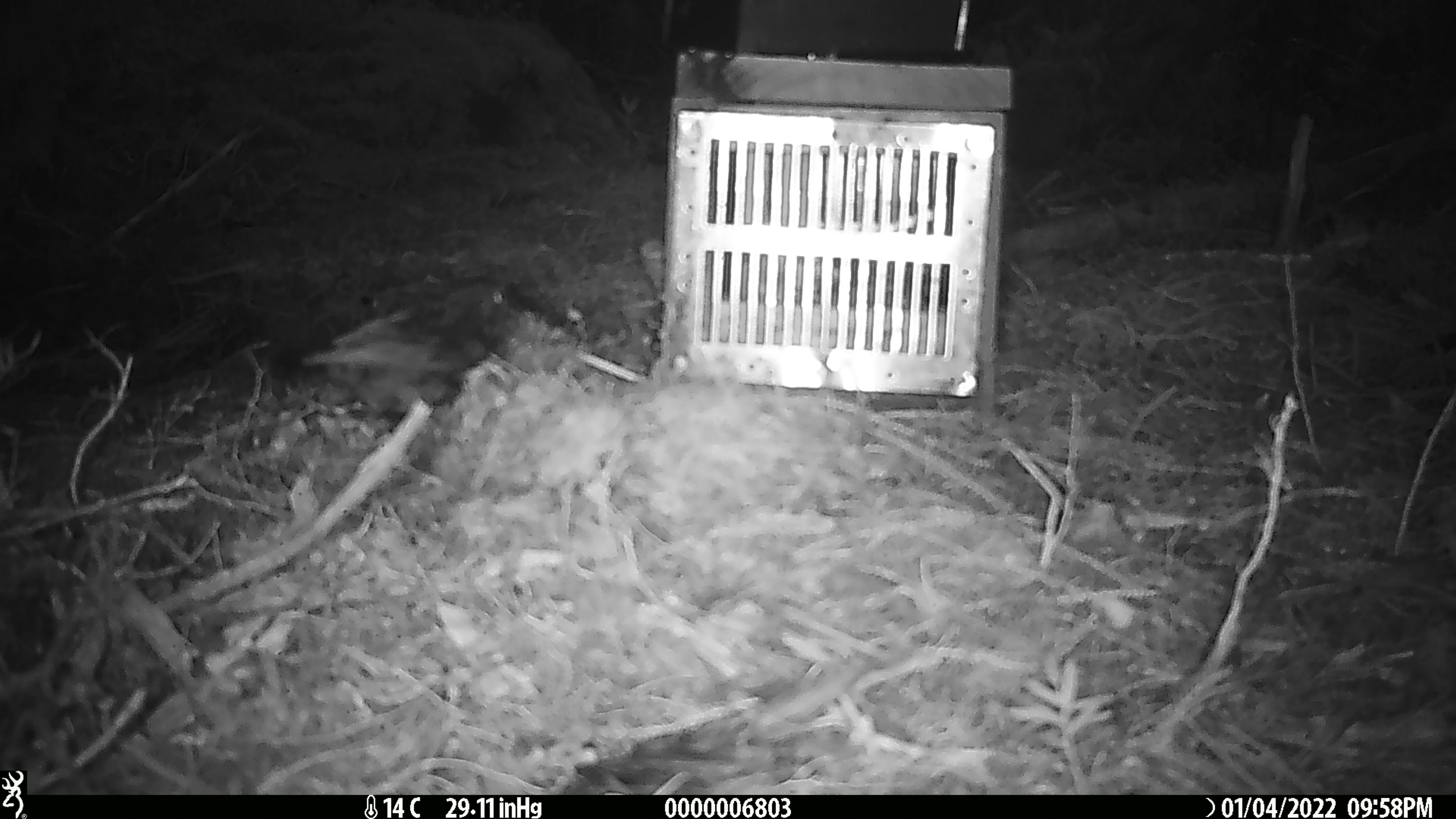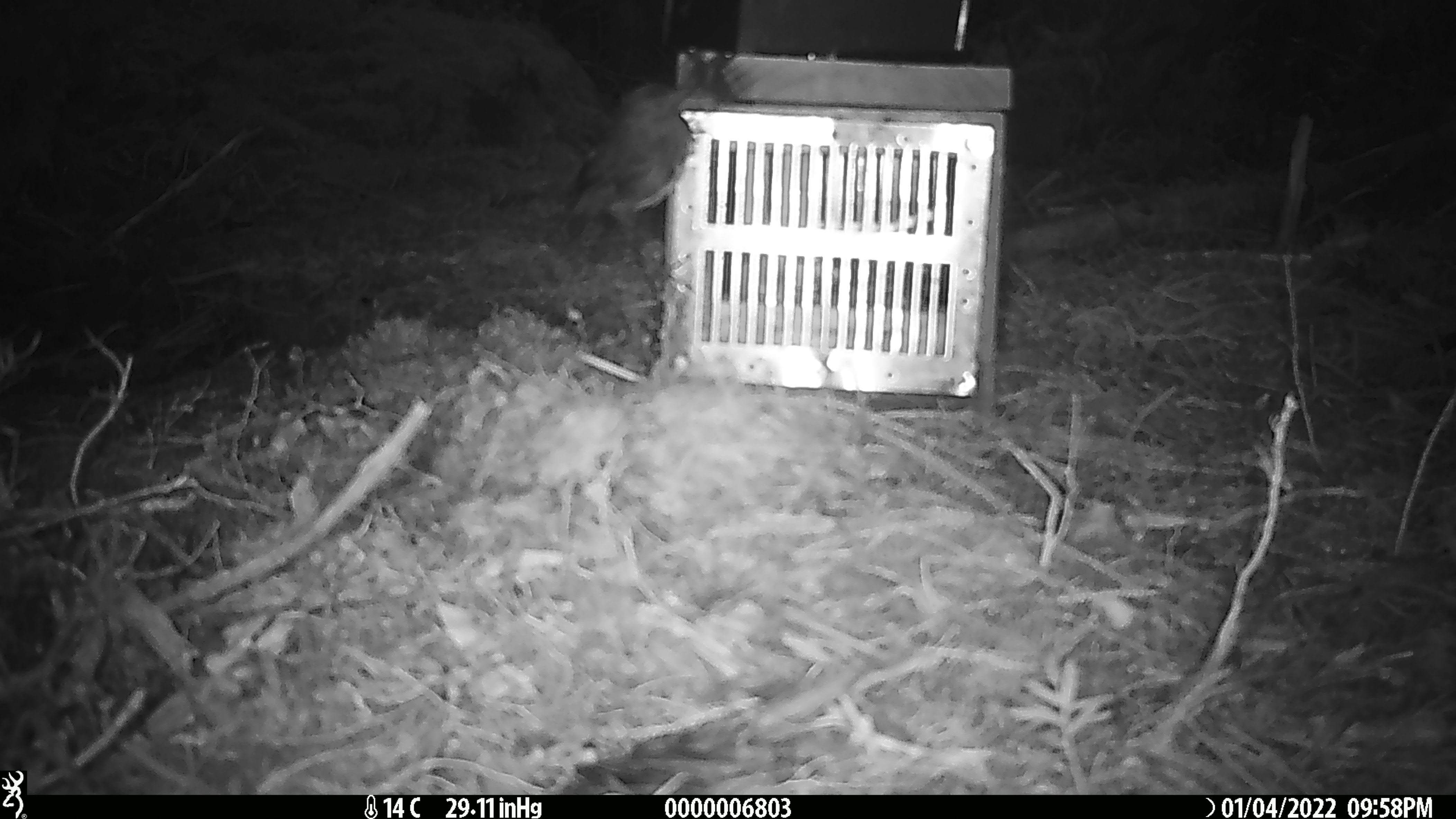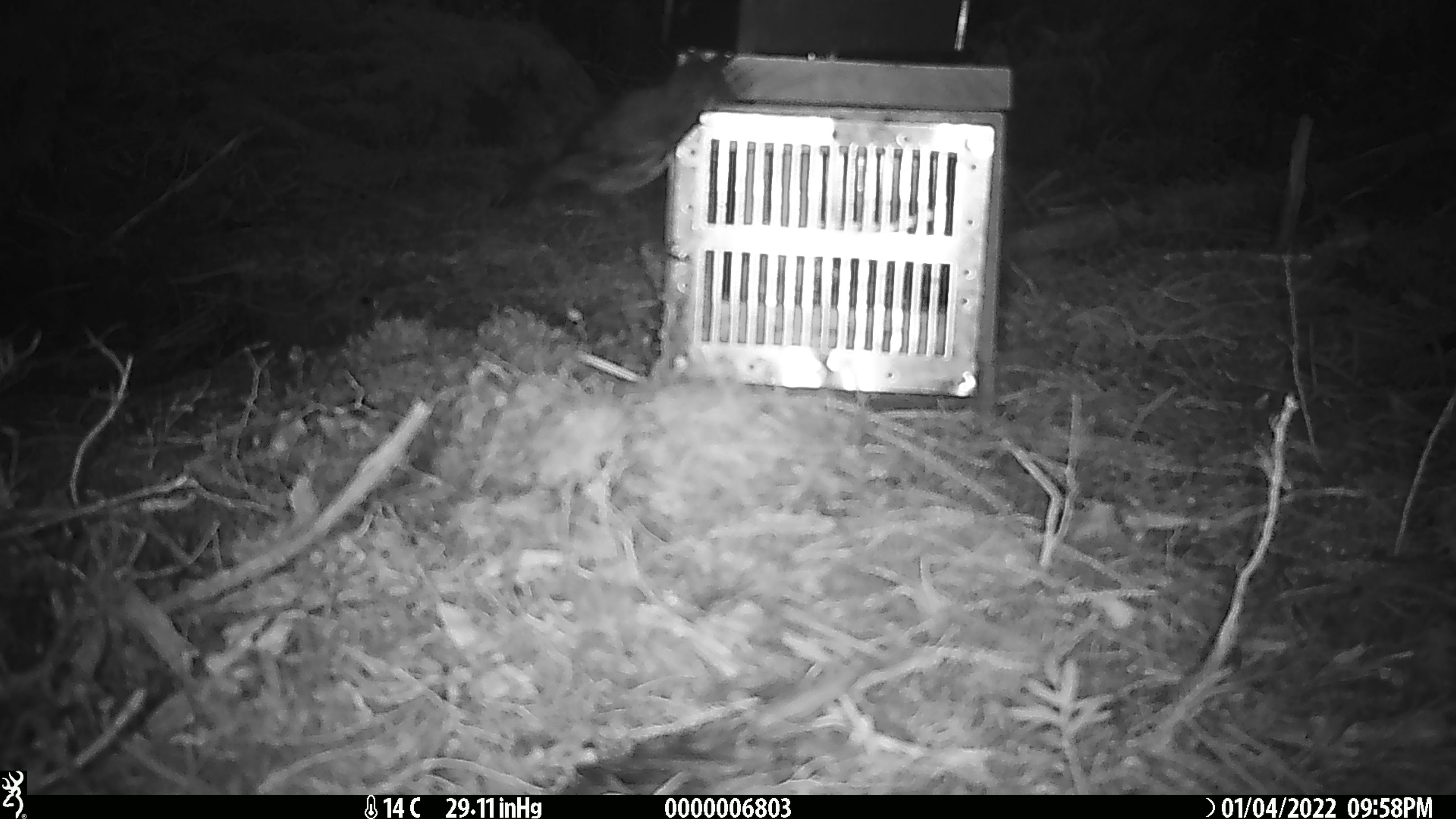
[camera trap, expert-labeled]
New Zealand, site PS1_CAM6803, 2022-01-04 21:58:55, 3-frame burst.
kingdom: Animalia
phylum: Chordata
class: Aves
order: Passeriformes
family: Petroicidae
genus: Petroica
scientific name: Petroica australis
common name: new zealand robin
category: robin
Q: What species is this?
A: Robin (new zealand robin) (Petroica australis).